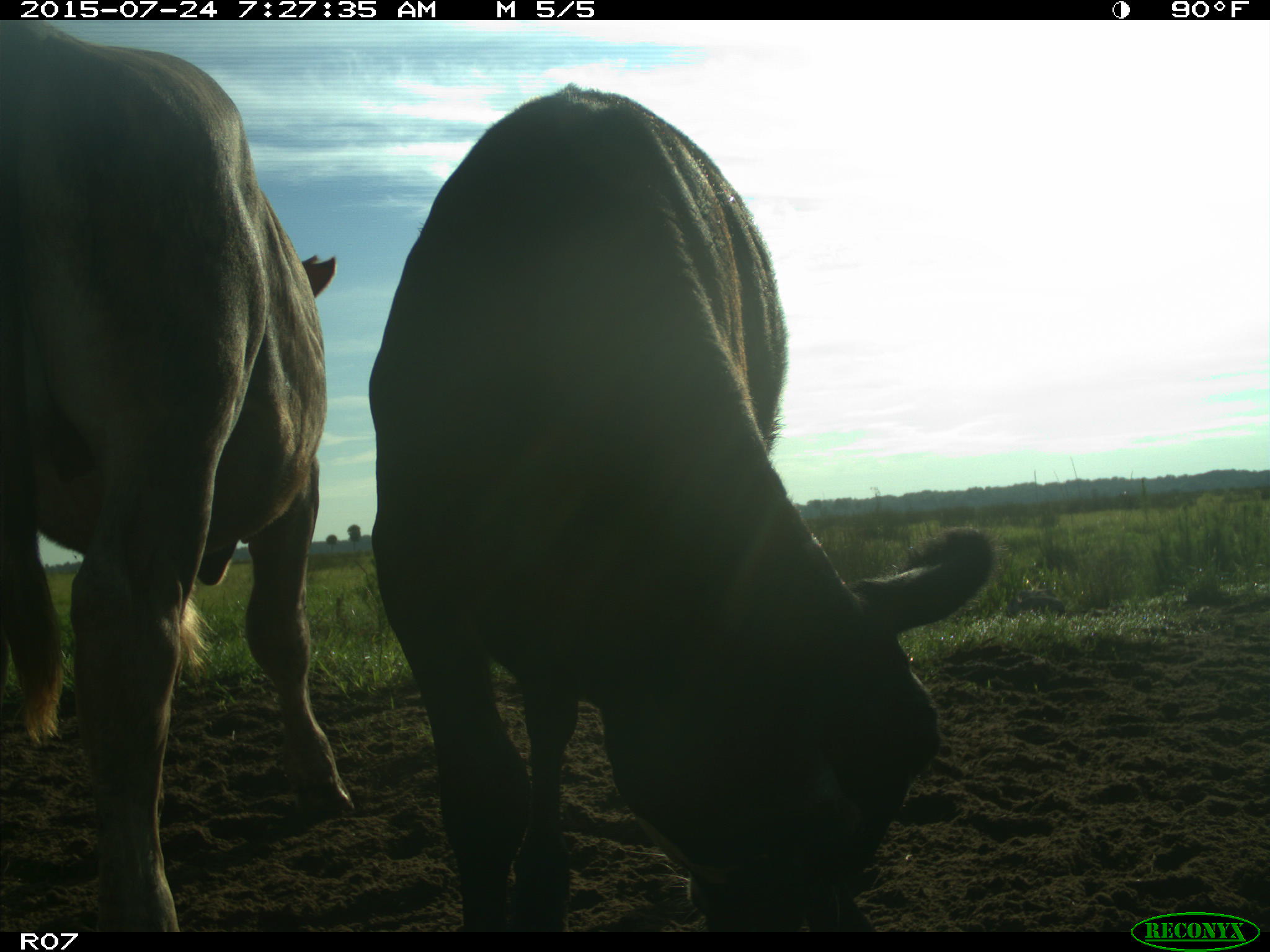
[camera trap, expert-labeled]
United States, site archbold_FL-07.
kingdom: Animalia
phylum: Chordata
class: Mammalia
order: Artiodactyla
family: Bovidae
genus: Bos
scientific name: Bos taurus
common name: domestic cow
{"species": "Bos taurus (domestic cow)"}